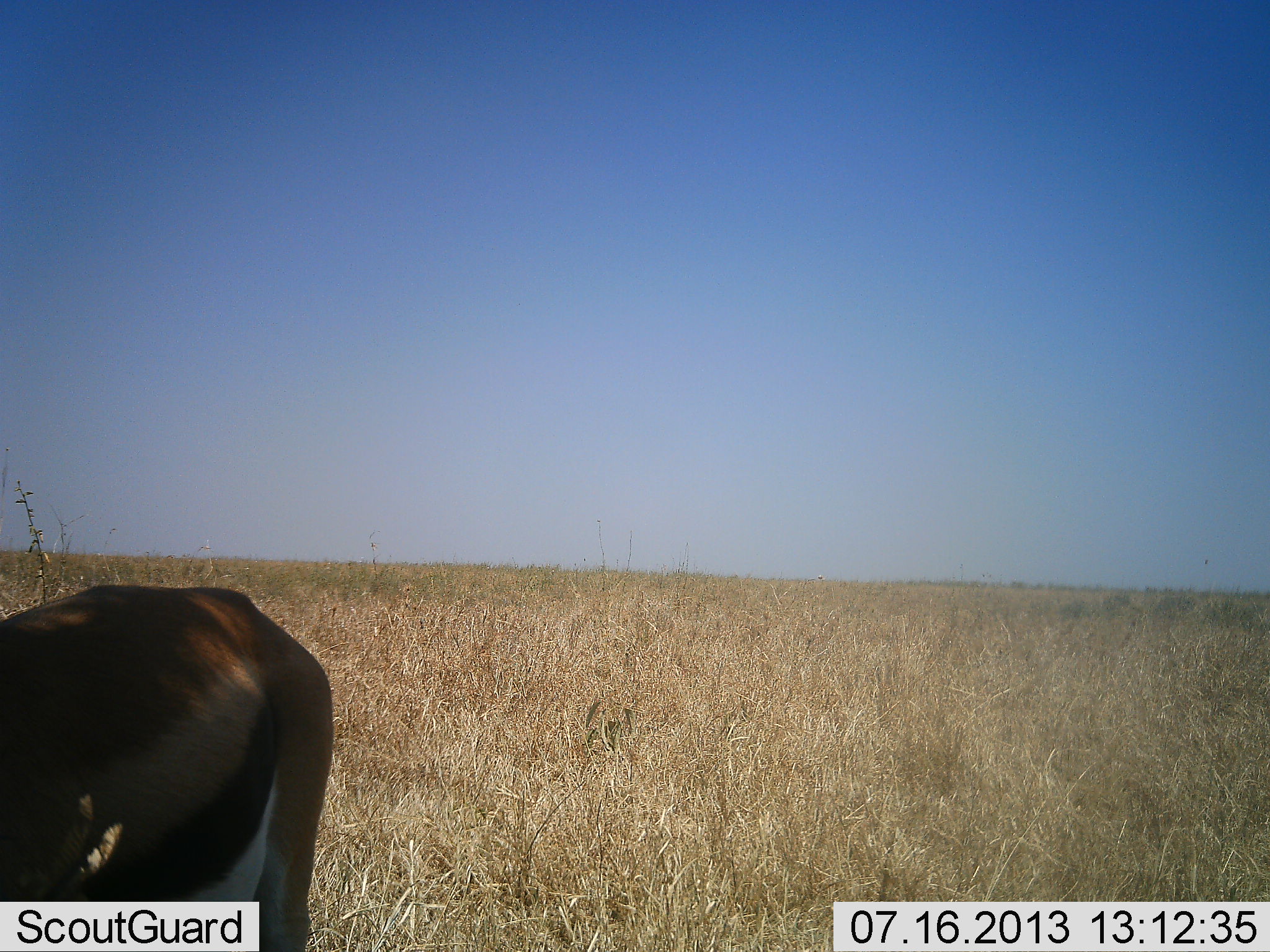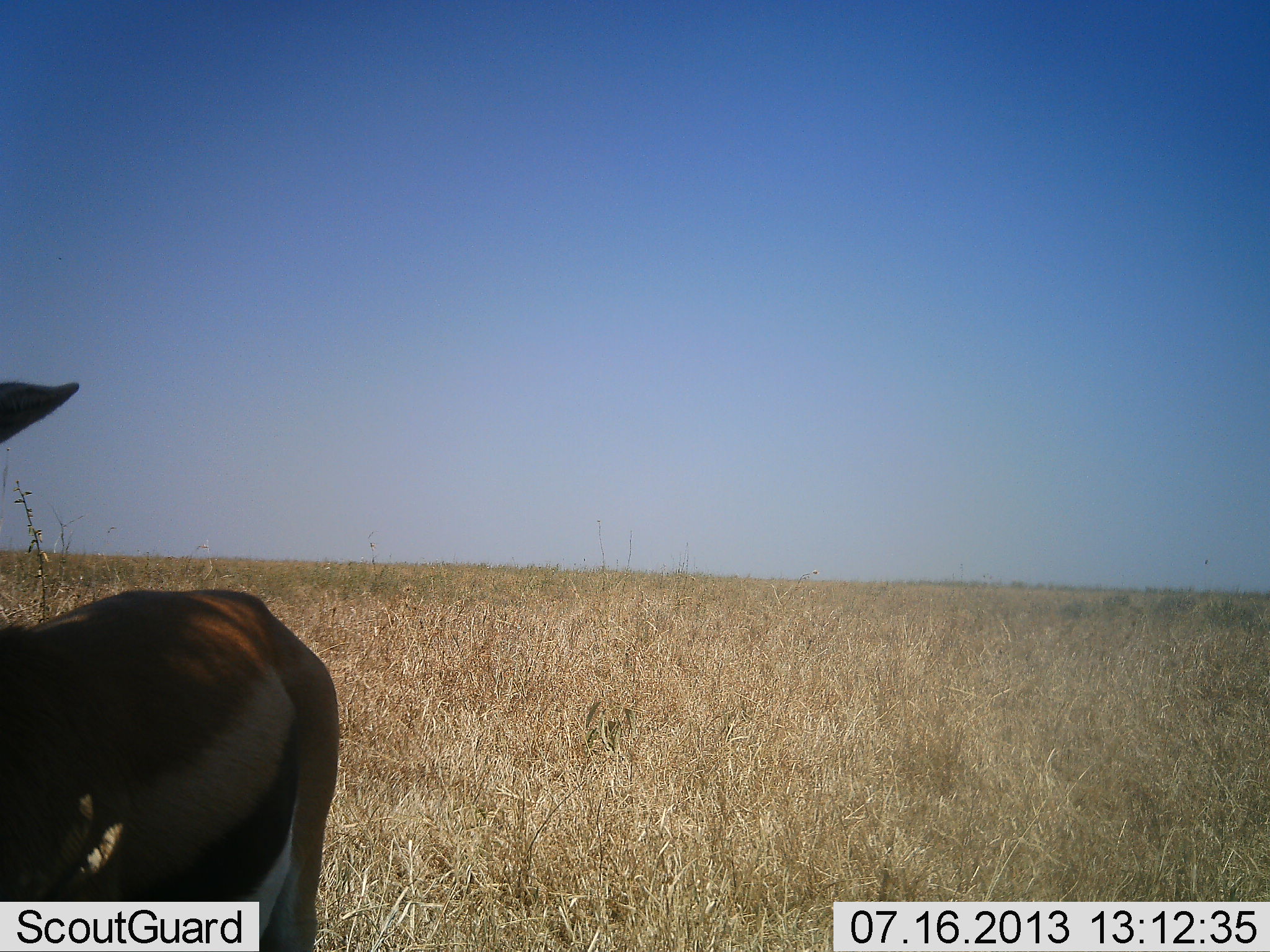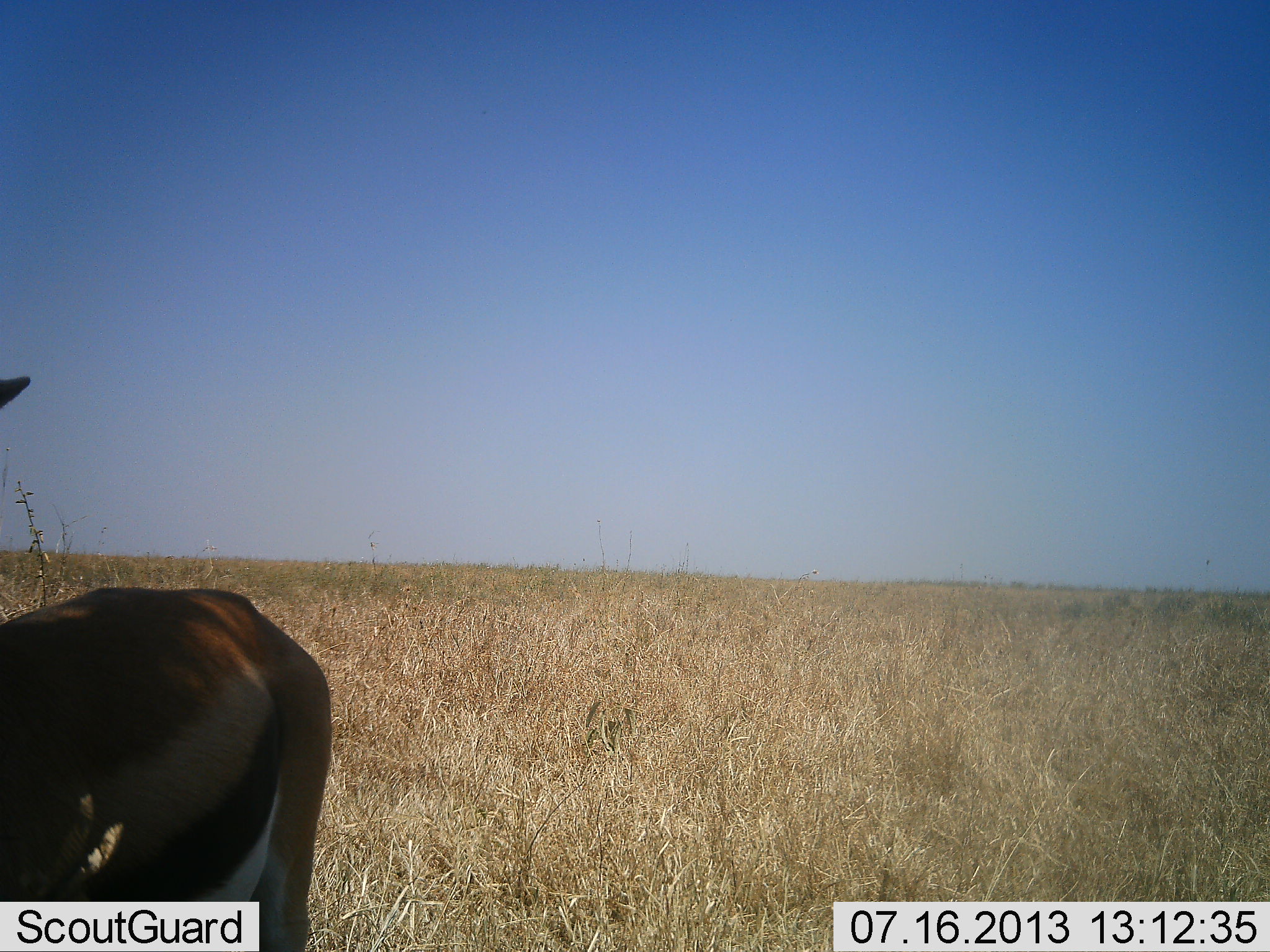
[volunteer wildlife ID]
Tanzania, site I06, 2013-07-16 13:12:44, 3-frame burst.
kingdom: Animalia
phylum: Chordata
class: Mammalia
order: Artiodactyla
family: Bovidae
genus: Eudorcas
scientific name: Eudorcas thomsonii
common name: thomson's gazelle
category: gazellethomsons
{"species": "gazellethomsons (thomson's gazelle) (Eudorcas thomsonii)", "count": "1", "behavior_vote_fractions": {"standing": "80%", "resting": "10%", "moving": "0%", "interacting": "0%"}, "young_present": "0%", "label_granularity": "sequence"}